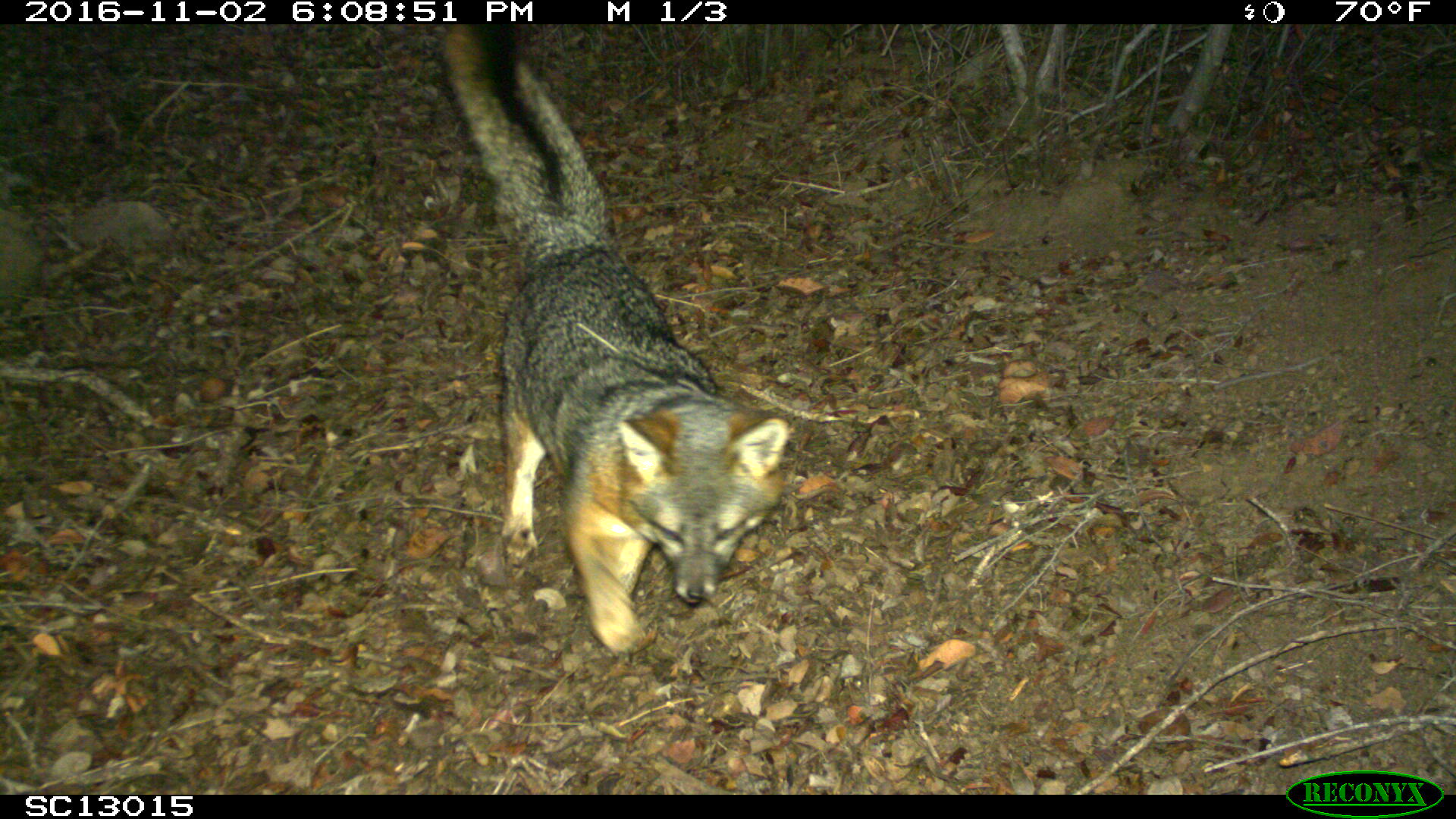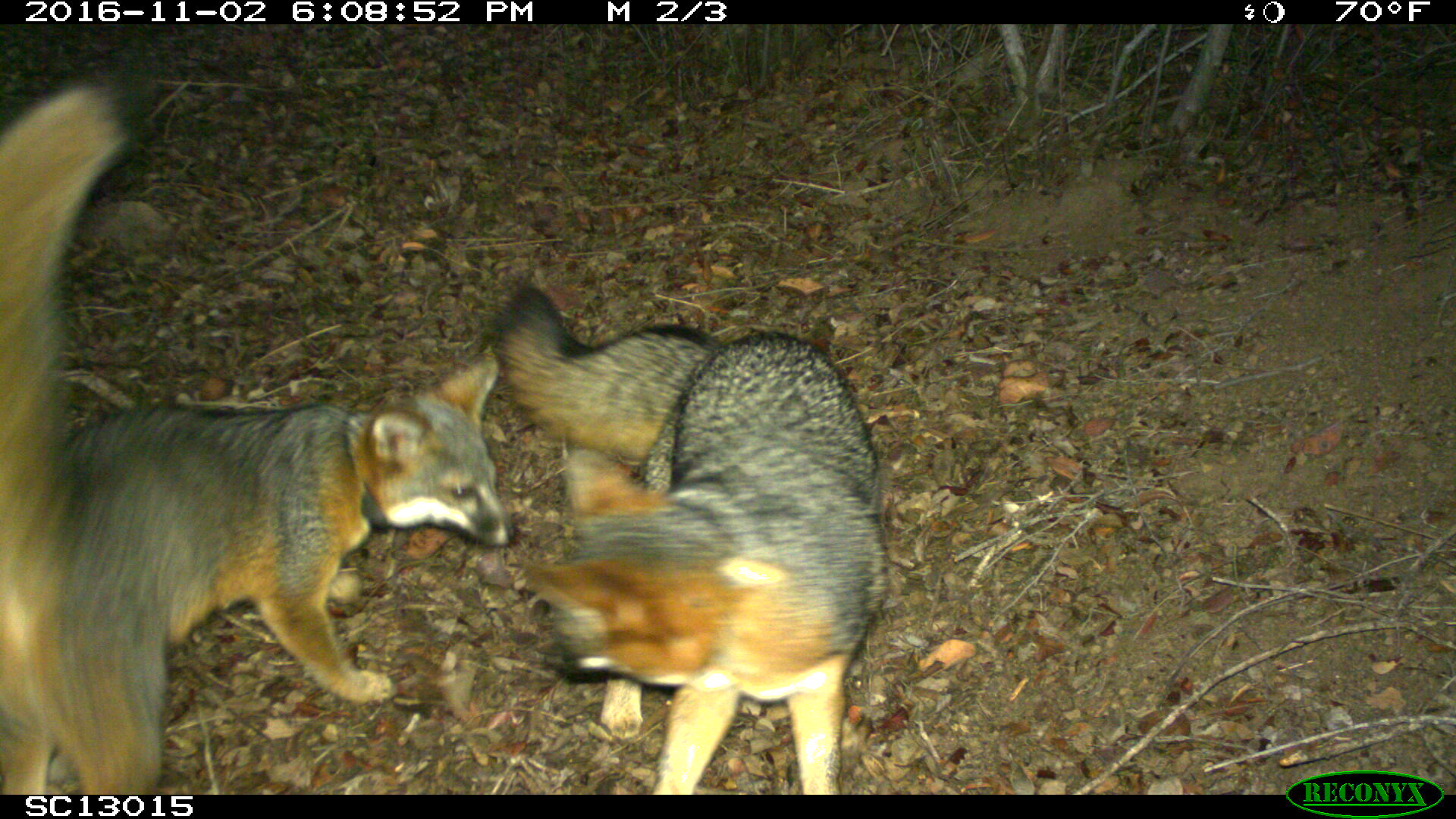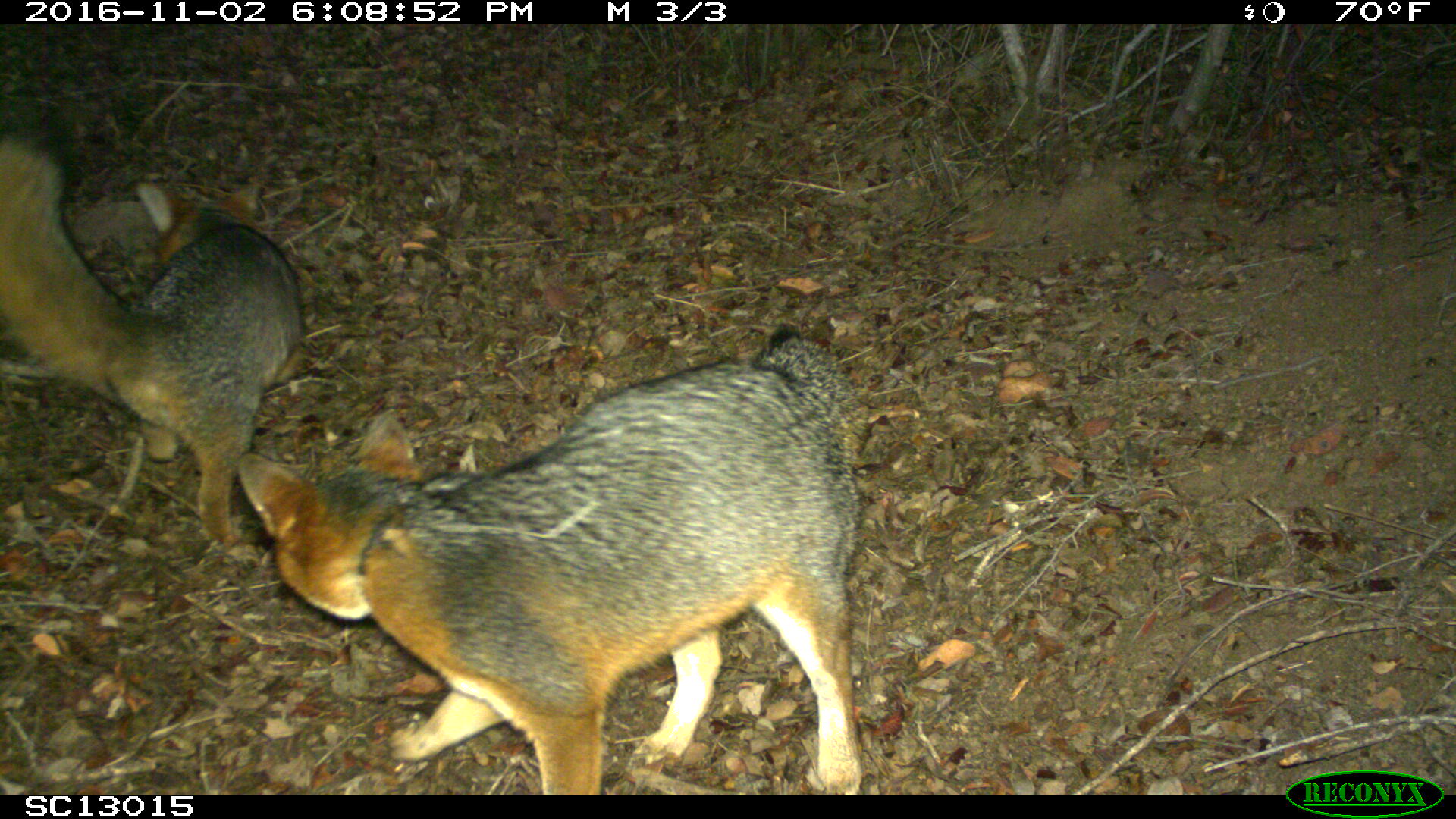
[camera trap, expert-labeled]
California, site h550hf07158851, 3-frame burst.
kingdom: Animalia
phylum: Chordata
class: Mammalia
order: Carnivora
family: Canidae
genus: Urocyon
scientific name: Urocyon littoralis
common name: island fox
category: fox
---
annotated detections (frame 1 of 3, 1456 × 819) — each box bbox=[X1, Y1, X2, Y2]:
fox: bbox=[443, 21, 789, 649]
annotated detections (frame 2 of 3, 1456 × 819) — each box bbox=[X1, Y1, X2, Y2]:
fox: bbox=[0, 66, 516, 794]; bbox=[494, 283, 887, 793]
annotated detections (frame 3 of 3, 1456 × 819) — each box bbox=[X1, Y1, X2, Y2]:
fox: bbox=[237, 327, 870, 794]; bbox=[0, 109, 304, 563]